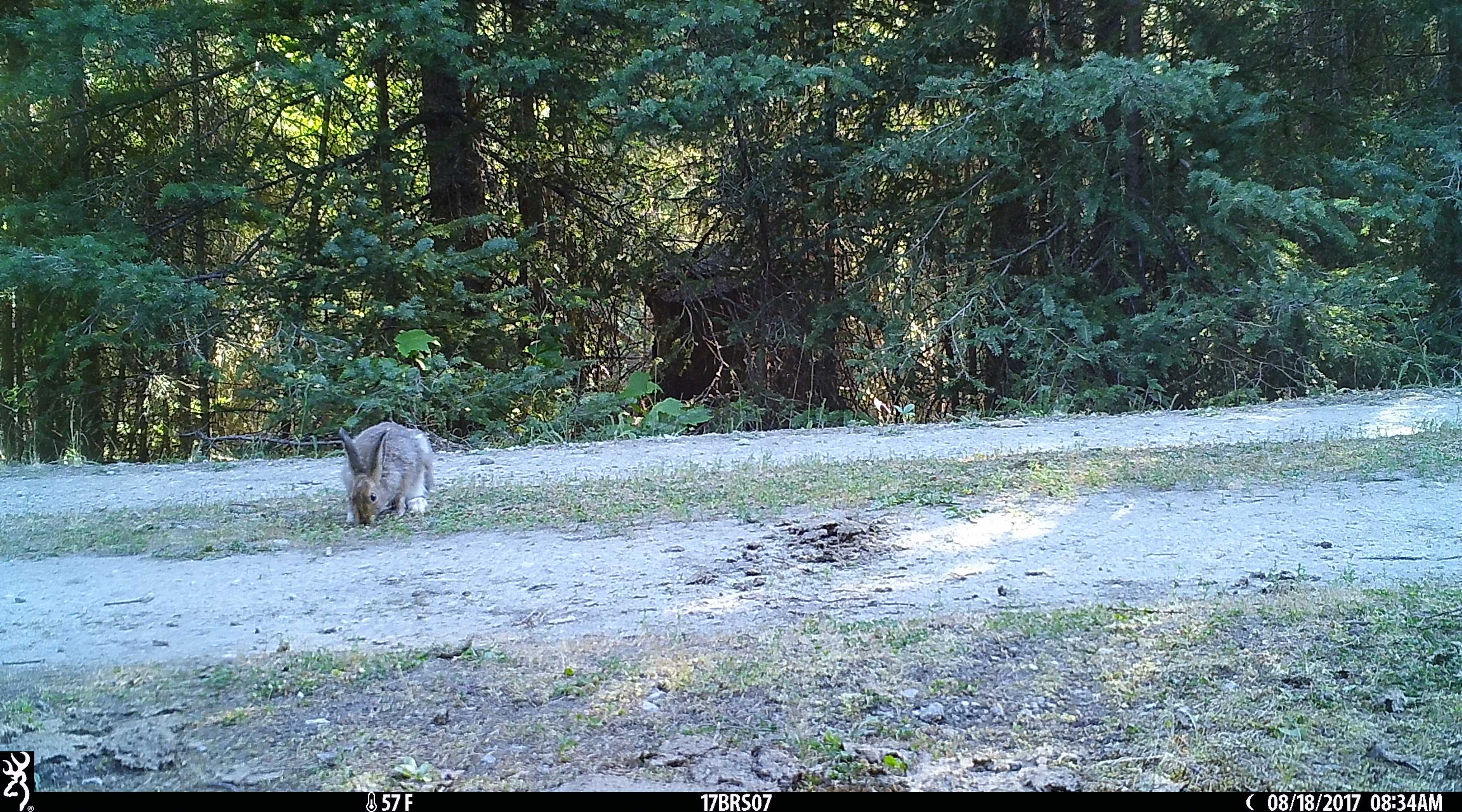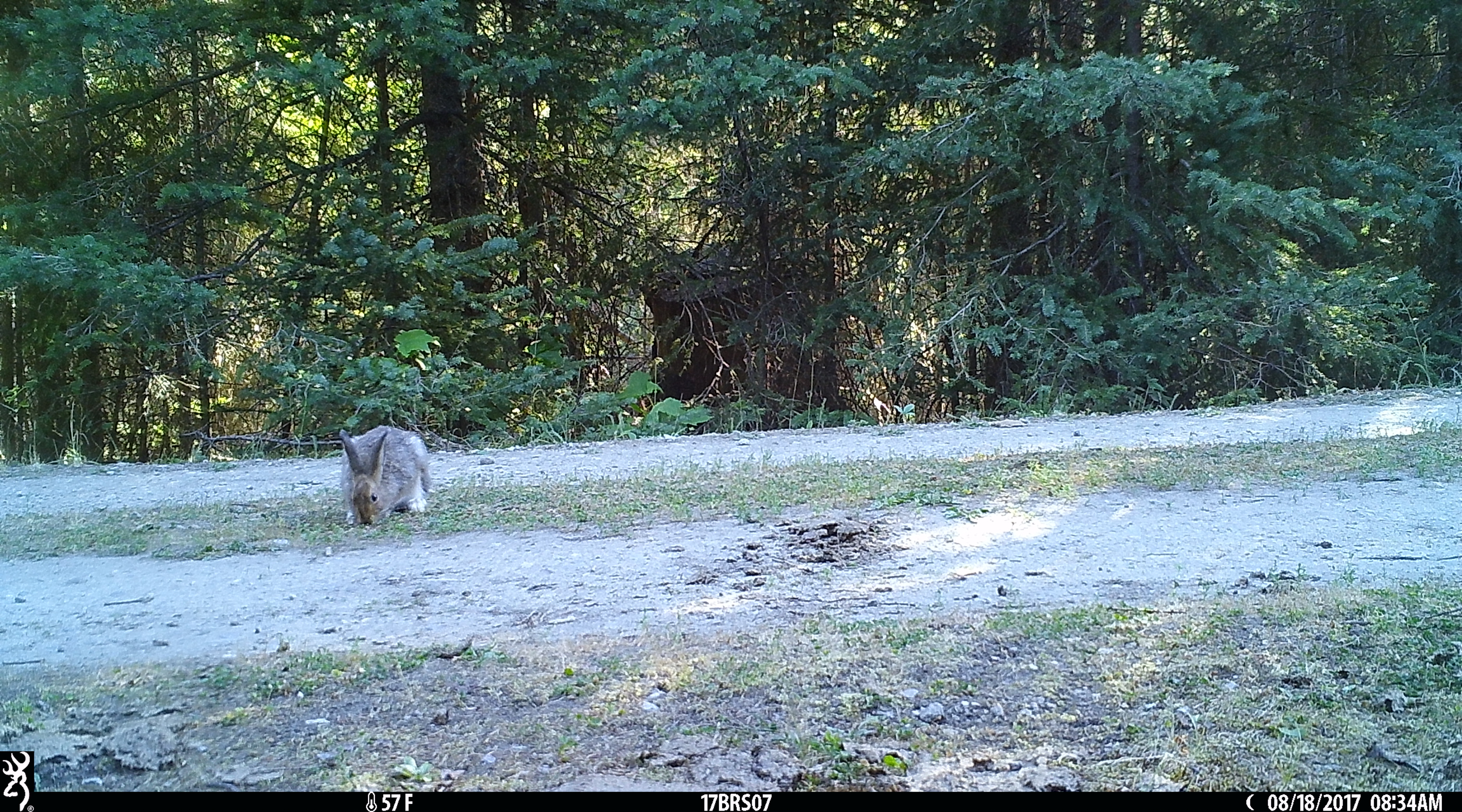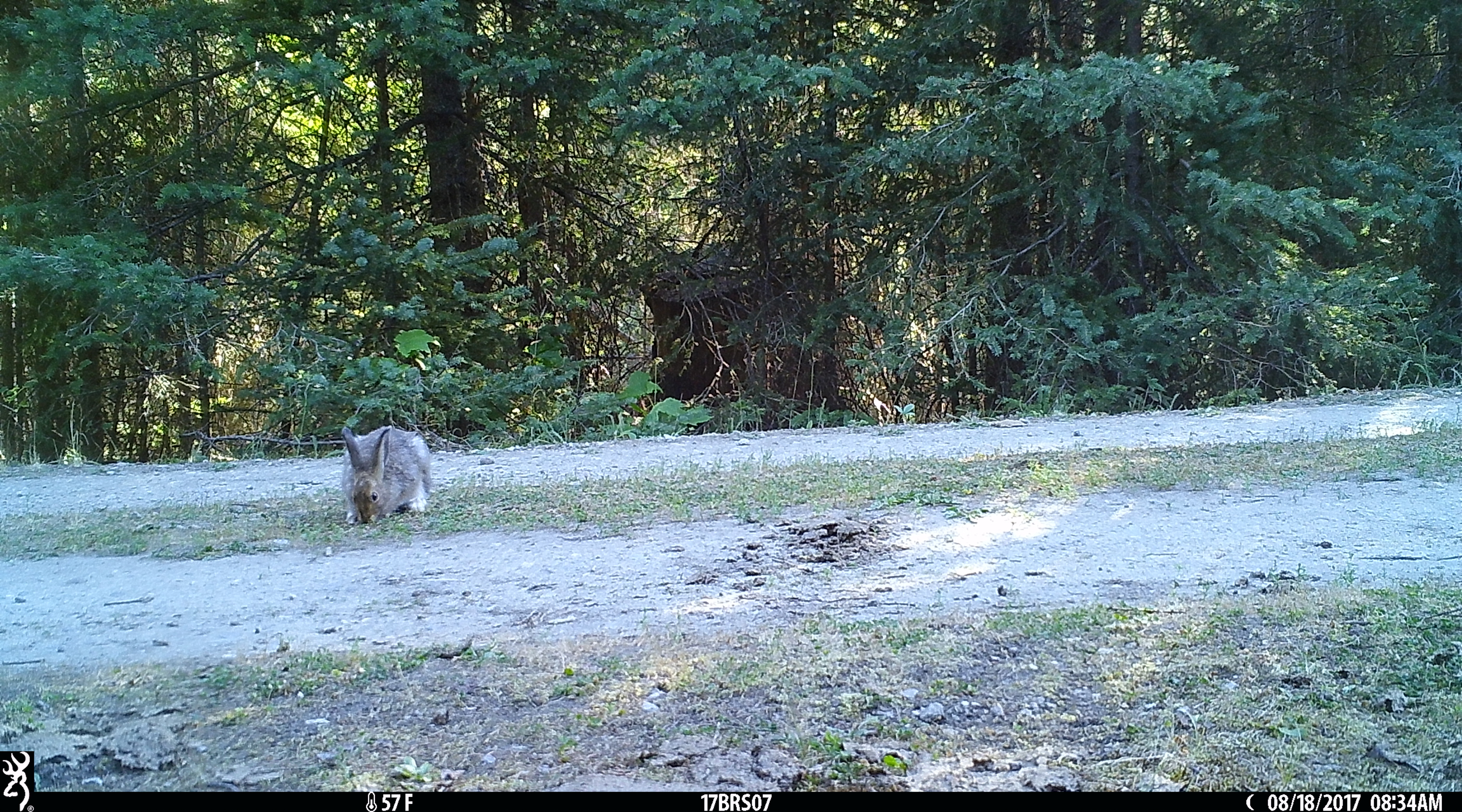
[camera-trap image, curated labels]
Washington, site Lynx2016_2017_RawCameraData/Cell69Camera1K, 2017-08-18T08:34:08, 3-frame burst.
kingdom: Animalia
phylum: Chordata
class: Mammalia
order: Lagomorpha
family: Leporidae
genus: Lepus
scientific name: Lepus americanus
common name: snowshoe hare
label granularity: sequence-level